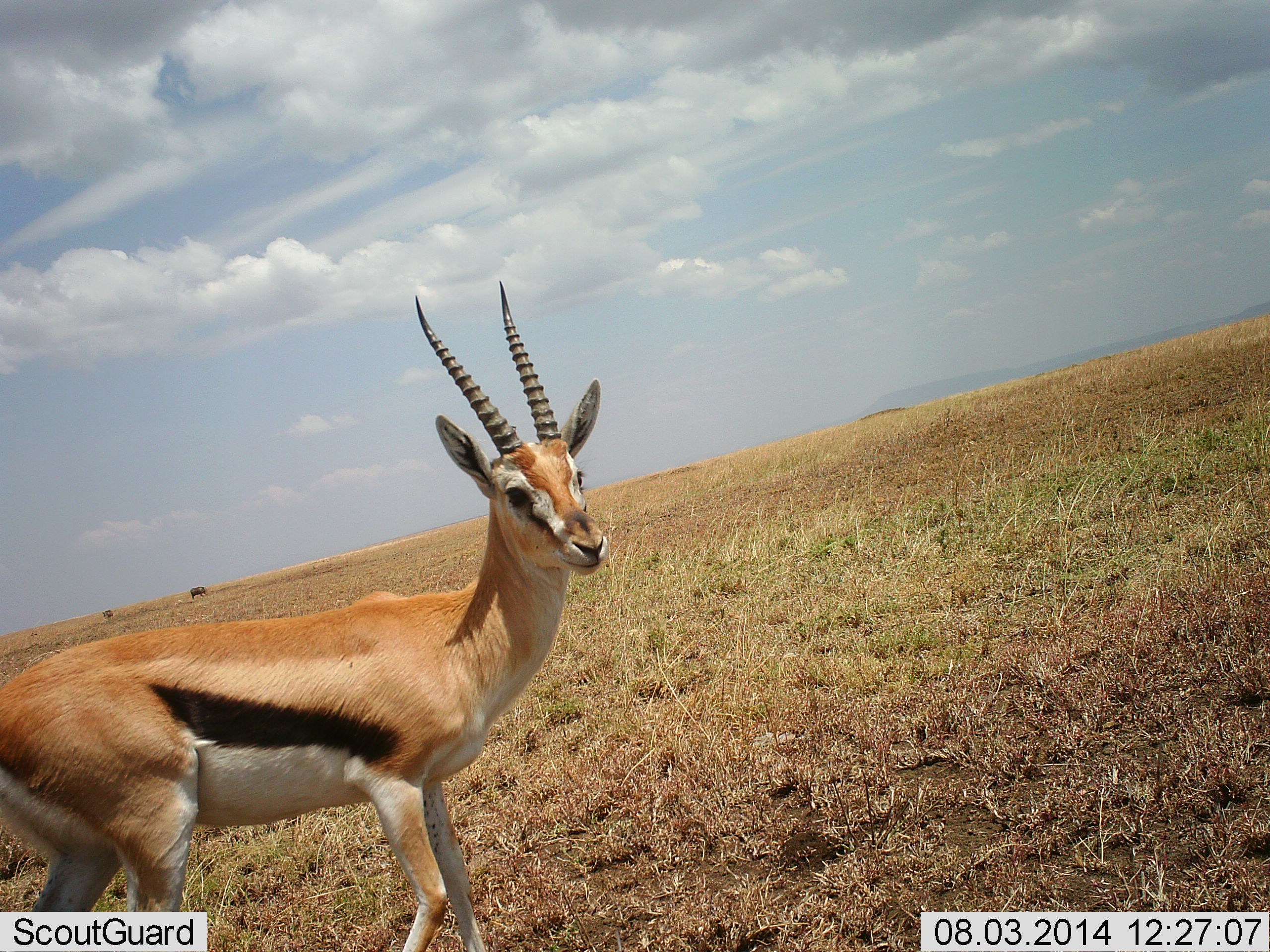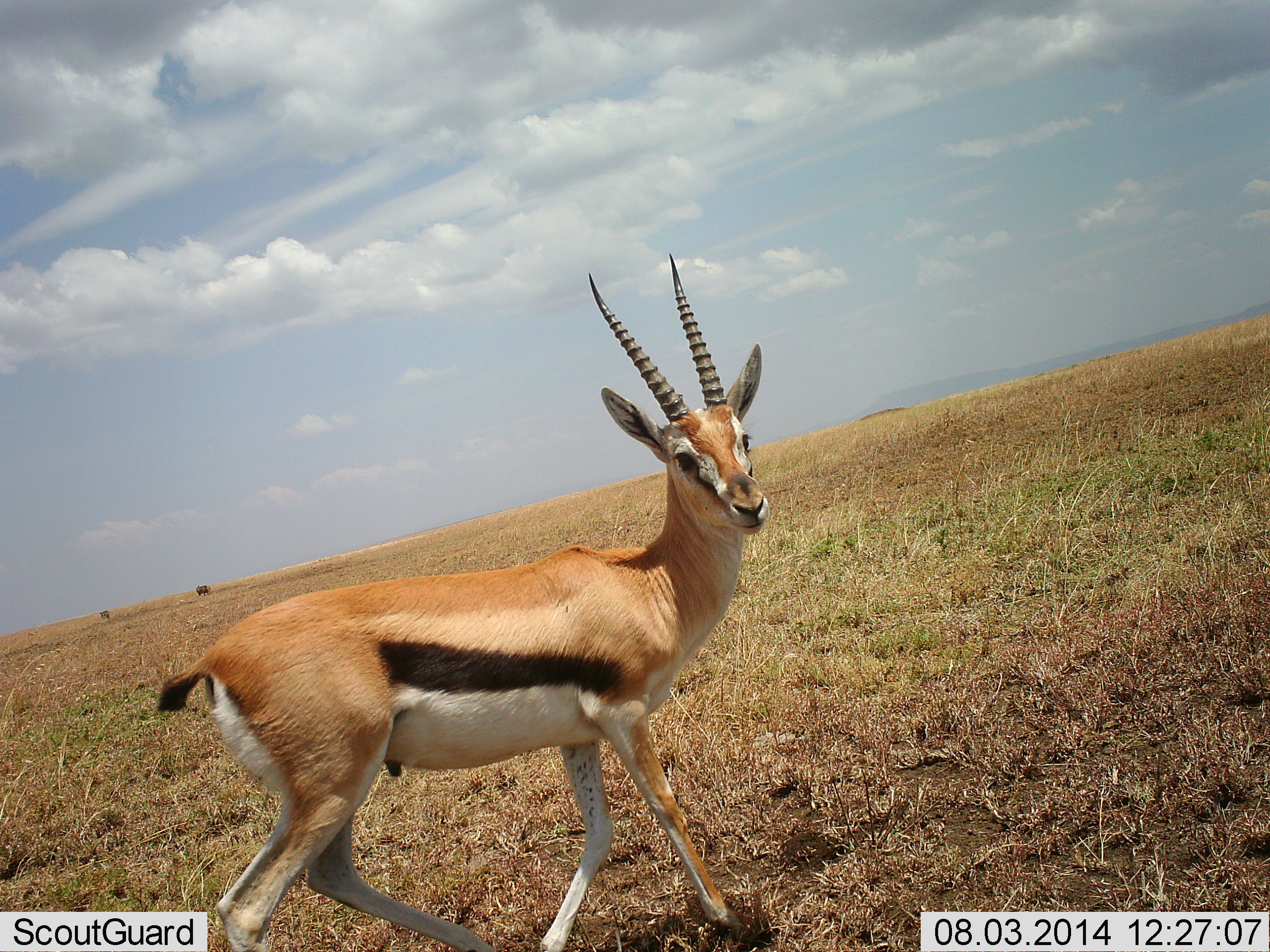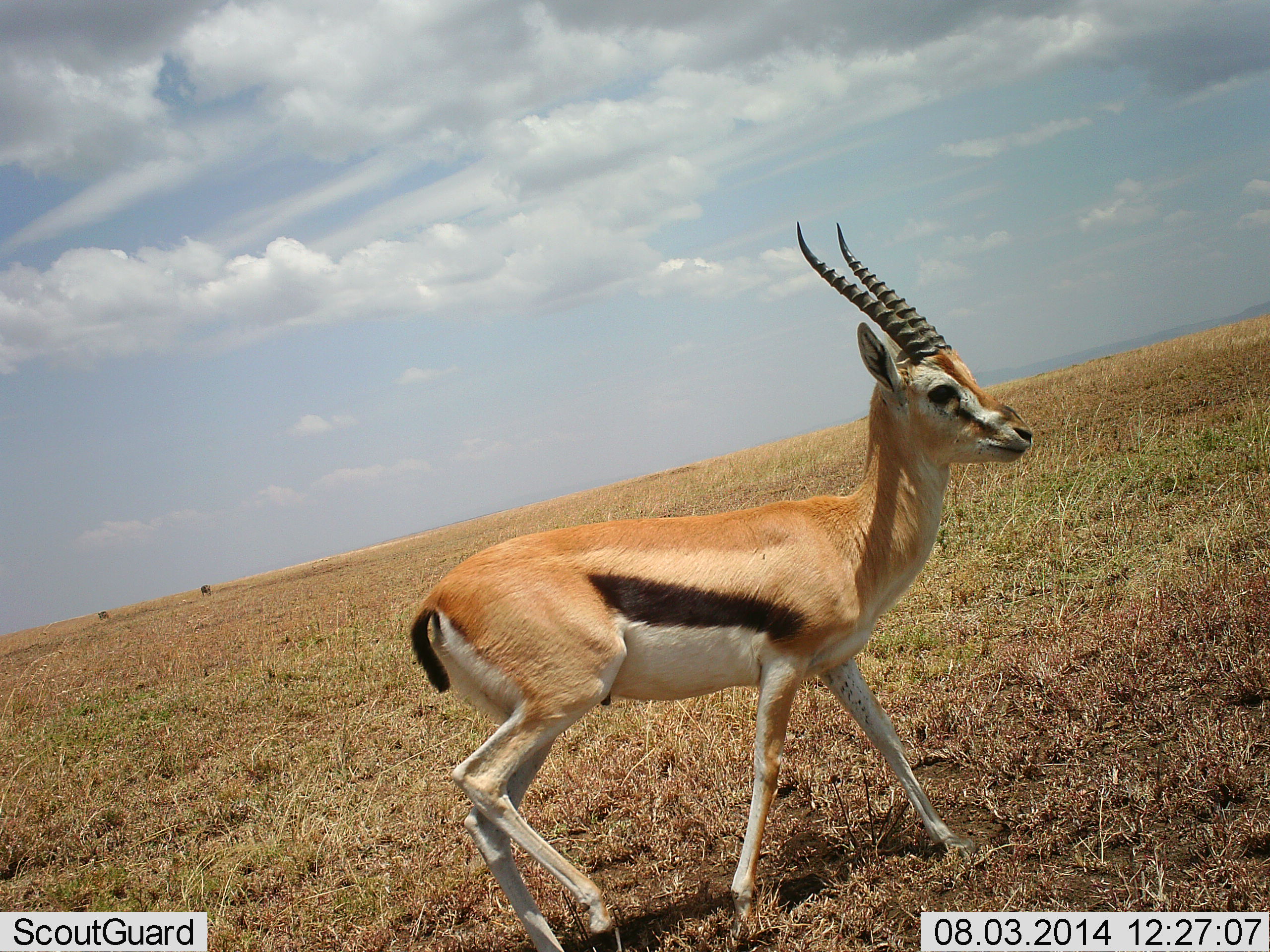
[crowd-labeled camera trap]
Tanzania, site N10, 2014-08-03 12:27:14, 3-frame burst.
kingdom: Animalia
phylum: Chordata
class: Mammalia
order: Artiodactyla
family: Bovidae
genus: Eudorcas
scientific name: Eudorcas thomsonii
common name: thomson's gazelle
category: gazellethomsons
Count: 1.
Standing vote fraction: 27%.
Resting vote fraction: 0%.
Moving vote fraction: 73%.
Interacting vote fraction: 0%.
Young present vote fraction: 0%.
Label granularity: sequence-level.